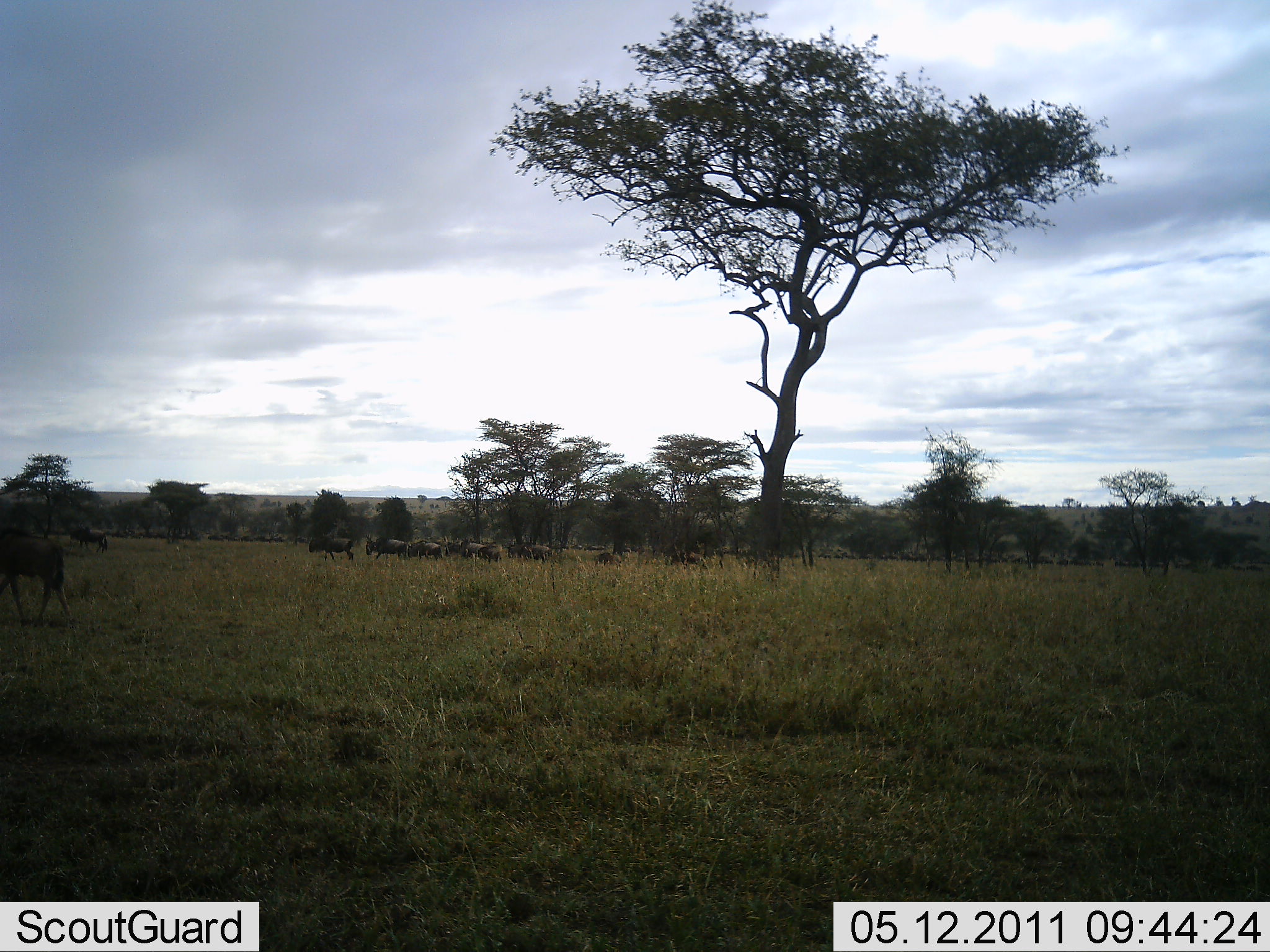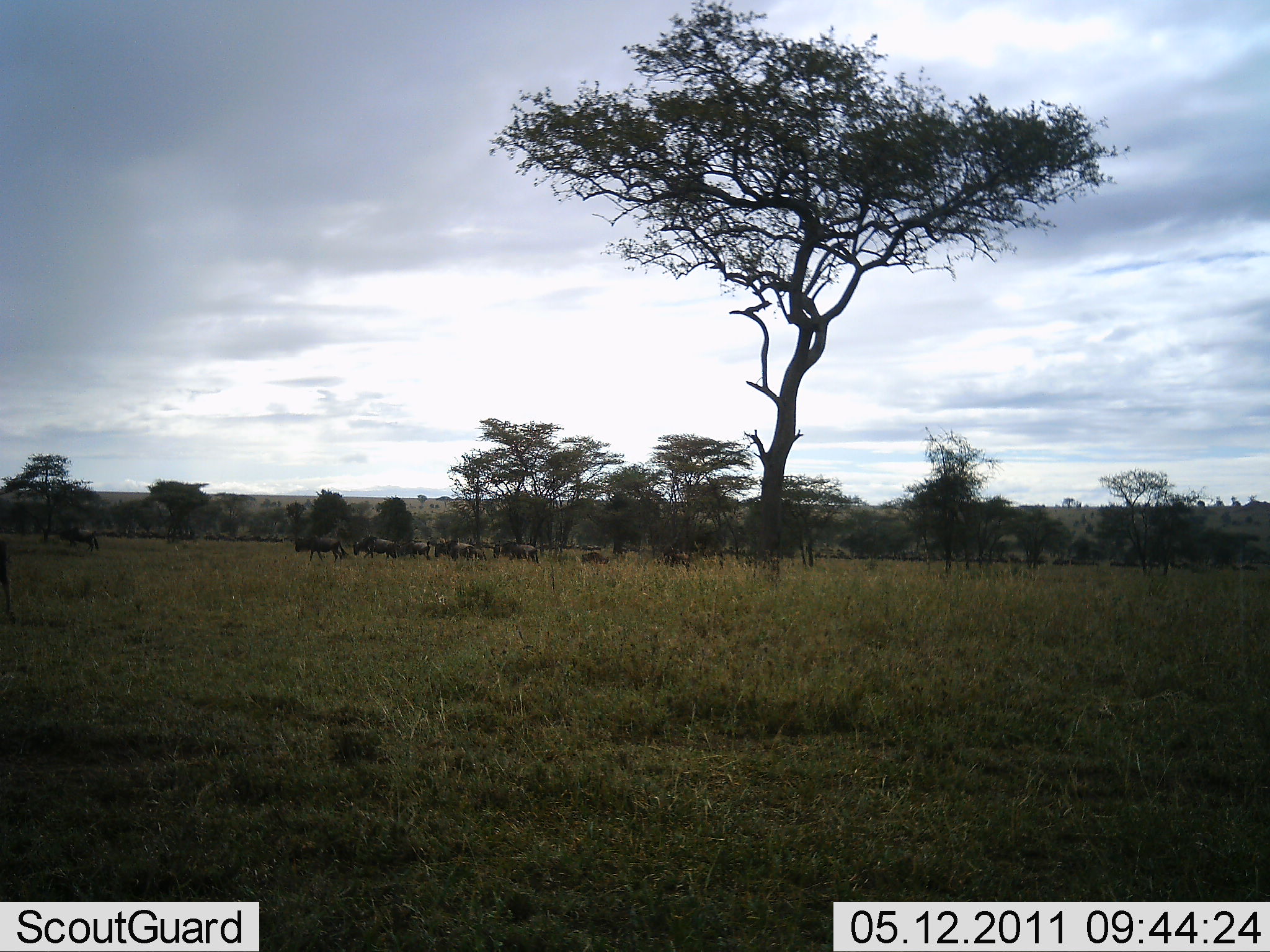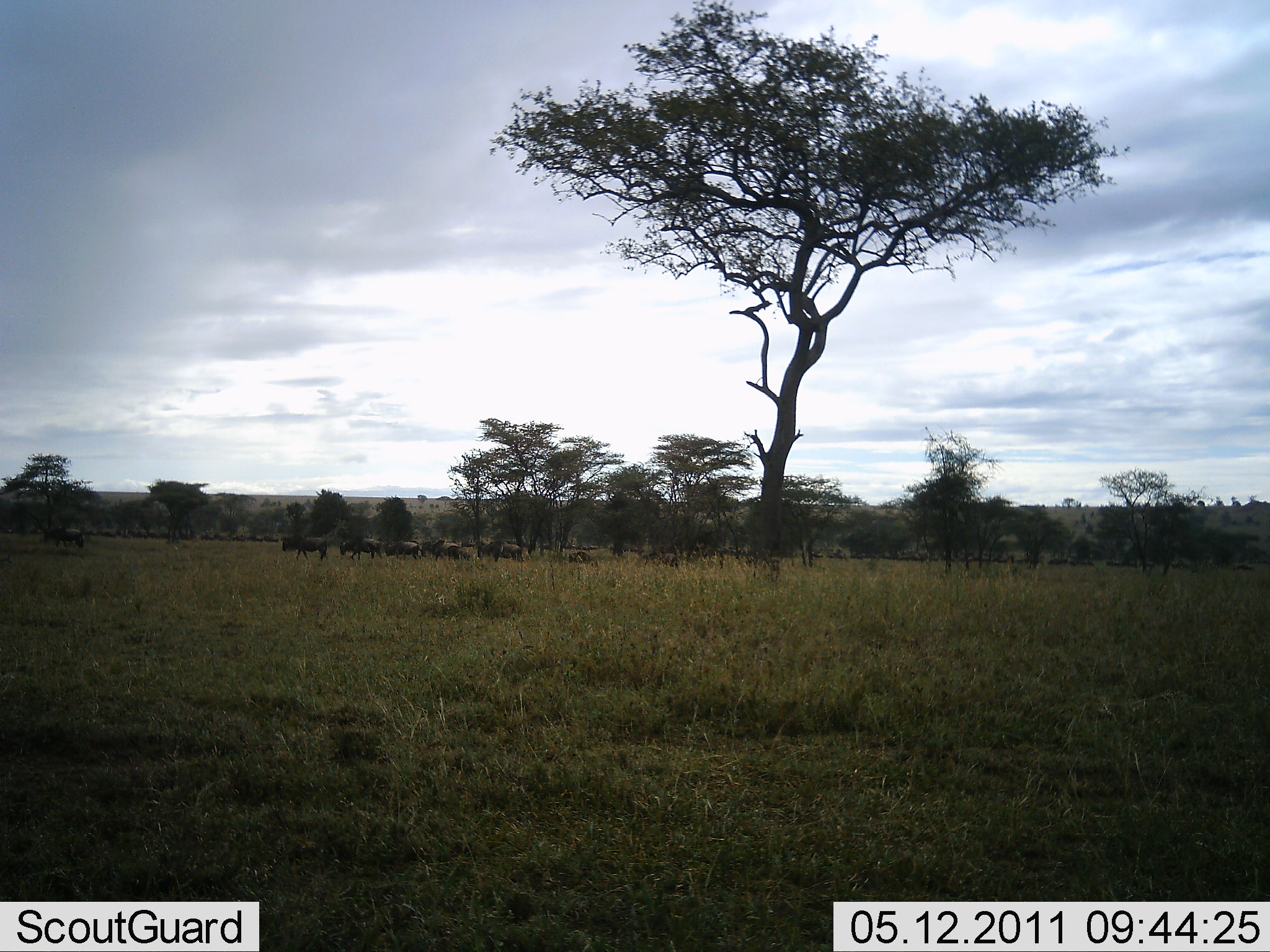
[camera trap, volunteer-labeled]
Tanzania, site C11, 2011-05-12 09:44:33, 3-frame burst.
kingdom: Animalia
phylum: Chordata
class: Mammalia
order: Artiodactyla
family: Bovidae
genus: Connochaetes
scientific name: Connochaetes taurinus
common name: blue wildebeest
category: wildebeest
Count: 11-50.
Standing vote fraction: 0%.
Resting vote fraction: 0%.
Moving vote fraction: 100%.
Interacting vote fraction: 0%.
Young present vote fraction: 0%.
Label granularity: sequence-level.